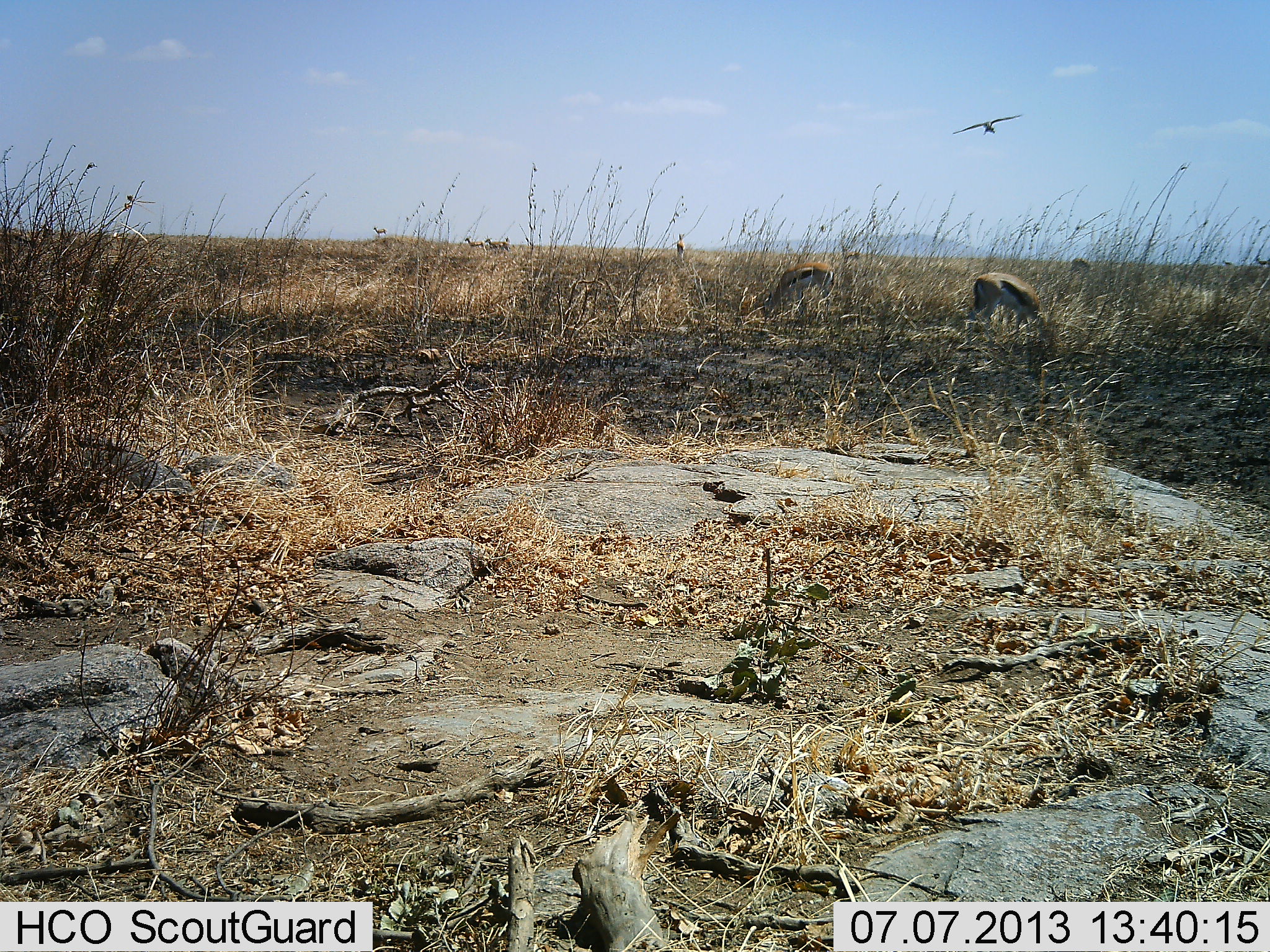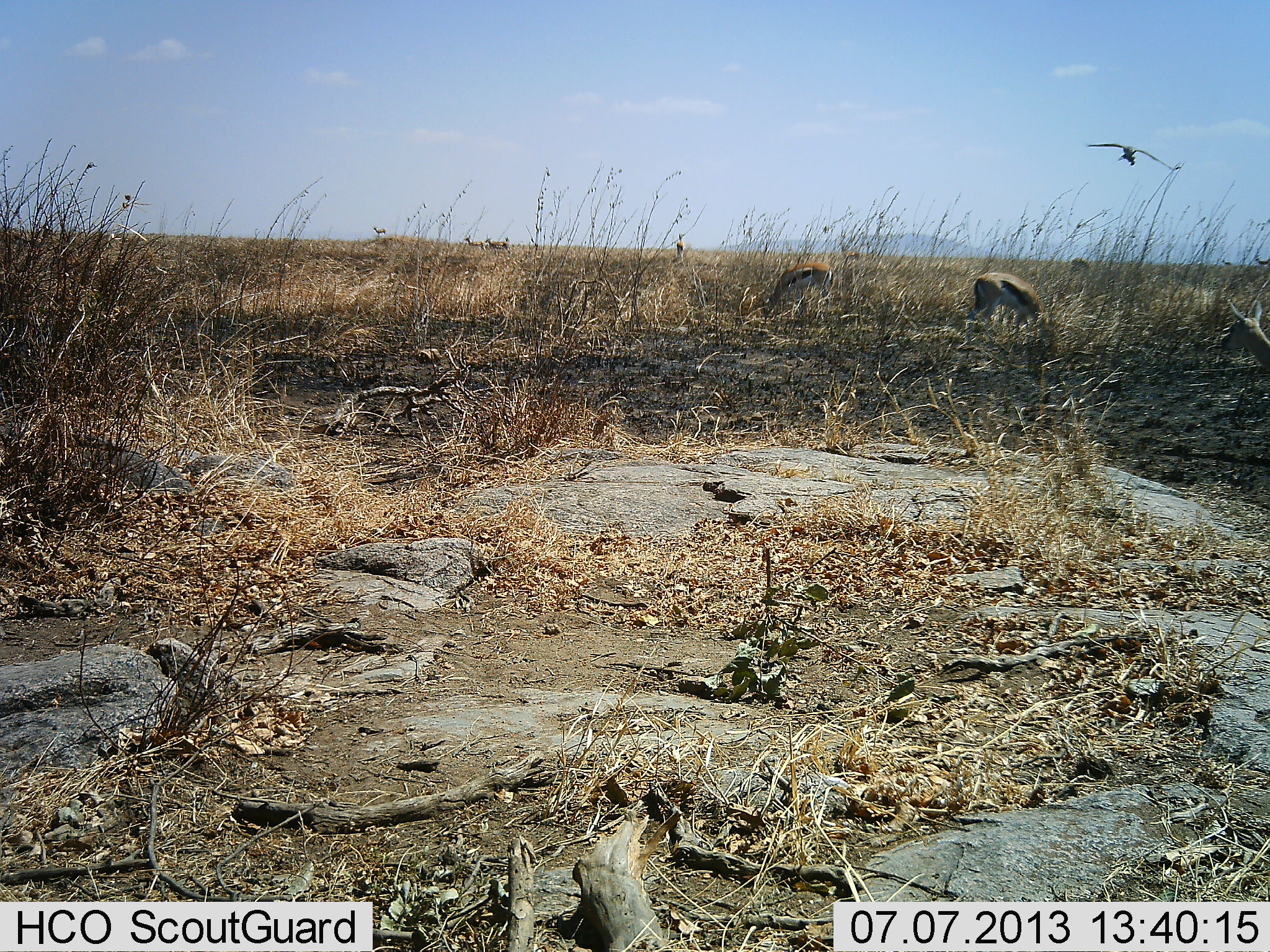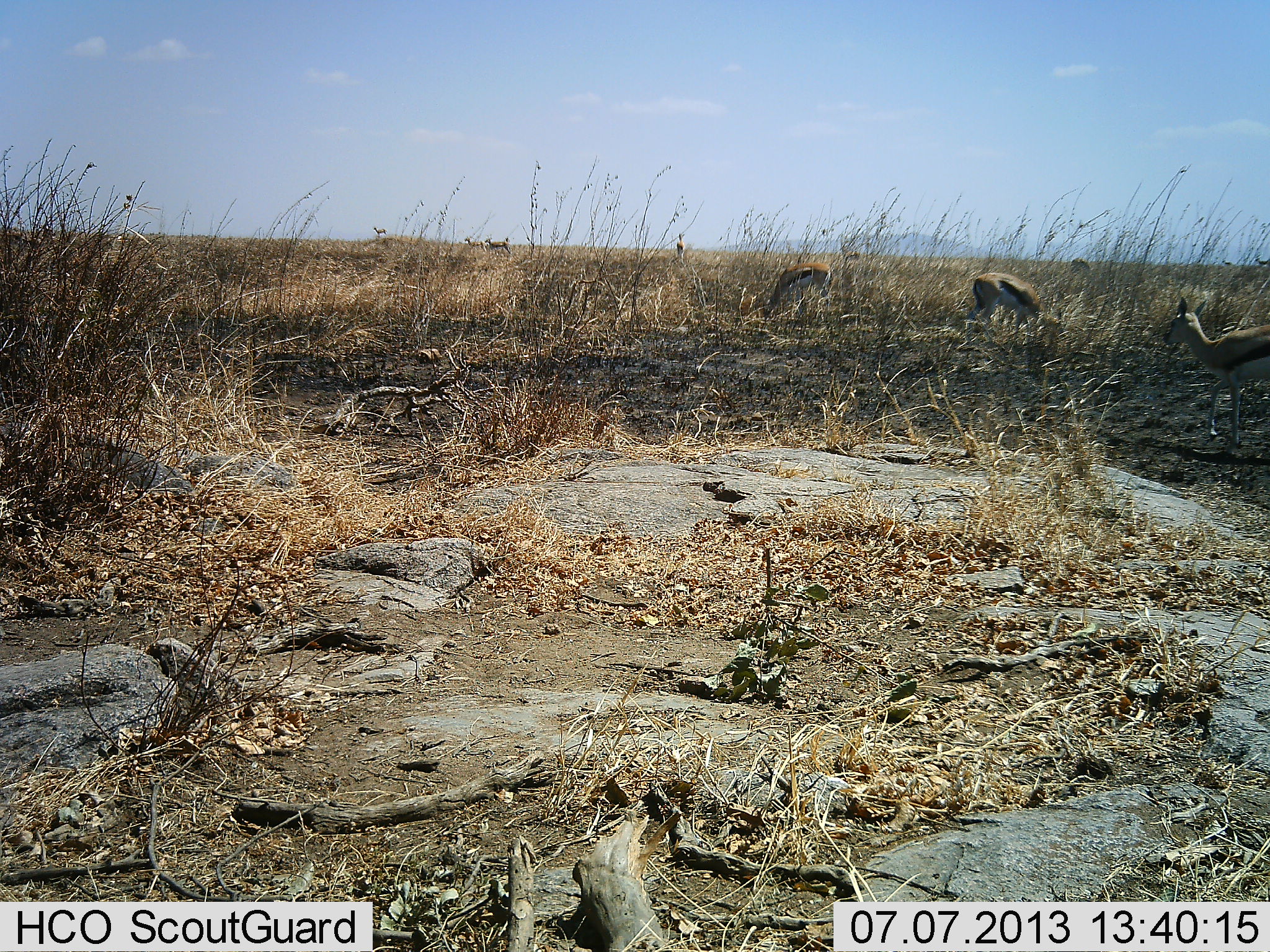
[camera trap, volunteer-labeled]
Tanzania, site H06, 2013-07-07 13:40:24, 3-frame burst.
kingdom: Animalia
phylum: Chordata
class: Mammalia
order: Artiodactyla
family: Bovidae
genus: Eudorcas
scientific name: Eudorcas thomsonii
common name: thomson's gazelle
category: gazellethomsons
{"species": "gazellethomsons (thomson's gazelle) (Eudorcas thomsonii)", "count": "7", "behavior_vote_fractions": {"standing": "62%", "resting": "8%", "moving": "38%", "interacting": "0%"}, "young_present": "8%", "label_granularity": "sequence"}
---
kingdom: Animalia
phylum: Chordata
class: Aves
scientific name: Aves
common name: bird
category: otherbird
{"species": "otherbird (bird) (Aves)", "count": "1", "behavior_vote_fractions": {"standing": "0%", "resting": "0%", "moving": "100%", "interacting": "0%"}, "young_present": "0%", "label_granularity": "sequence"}